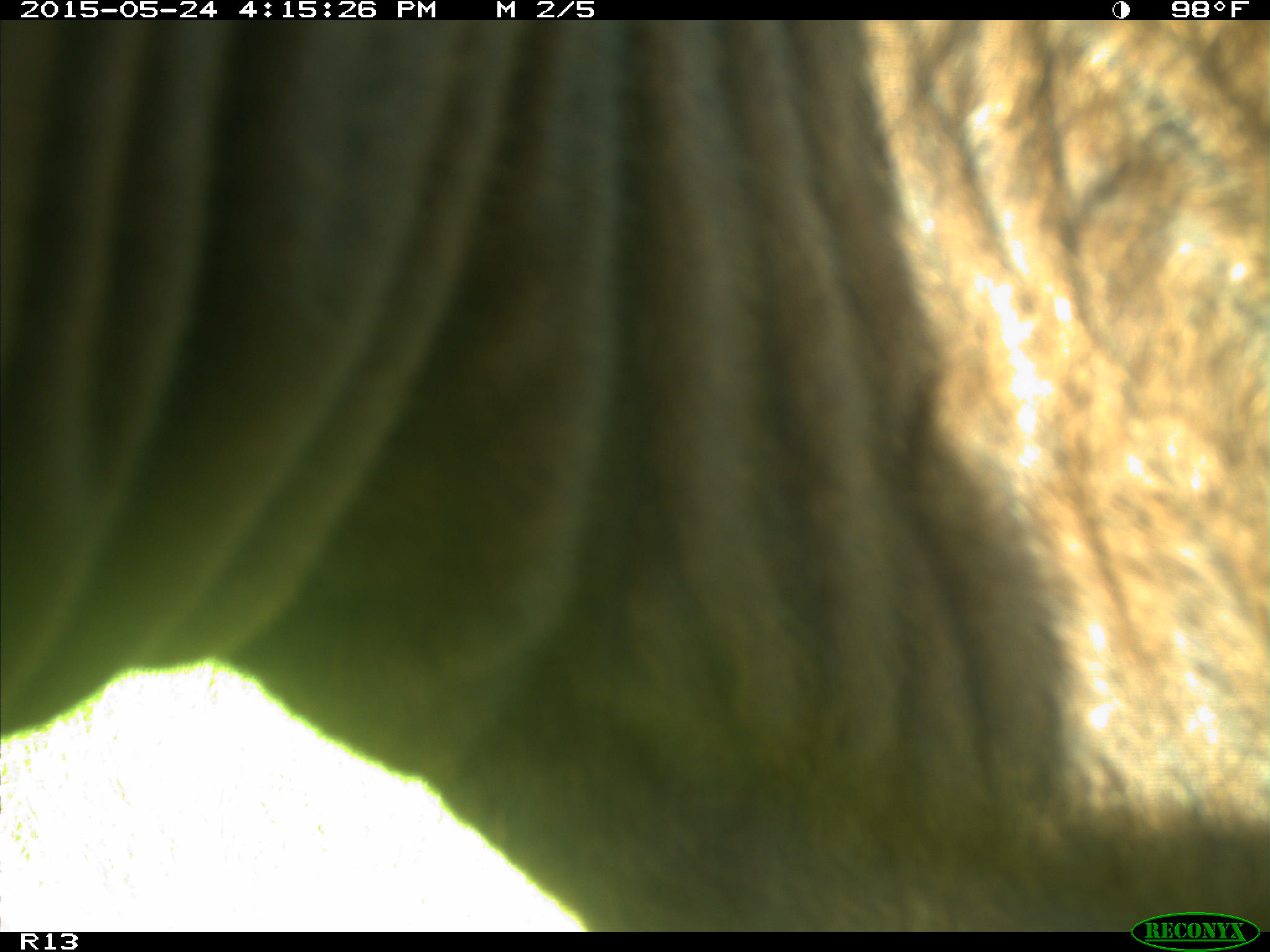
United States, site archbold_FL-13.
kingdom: Animalia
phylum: Chordata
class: Mammalia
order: Artiodactyla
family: Bovidae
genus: Bos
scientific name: Bos taurus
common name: domestic cow